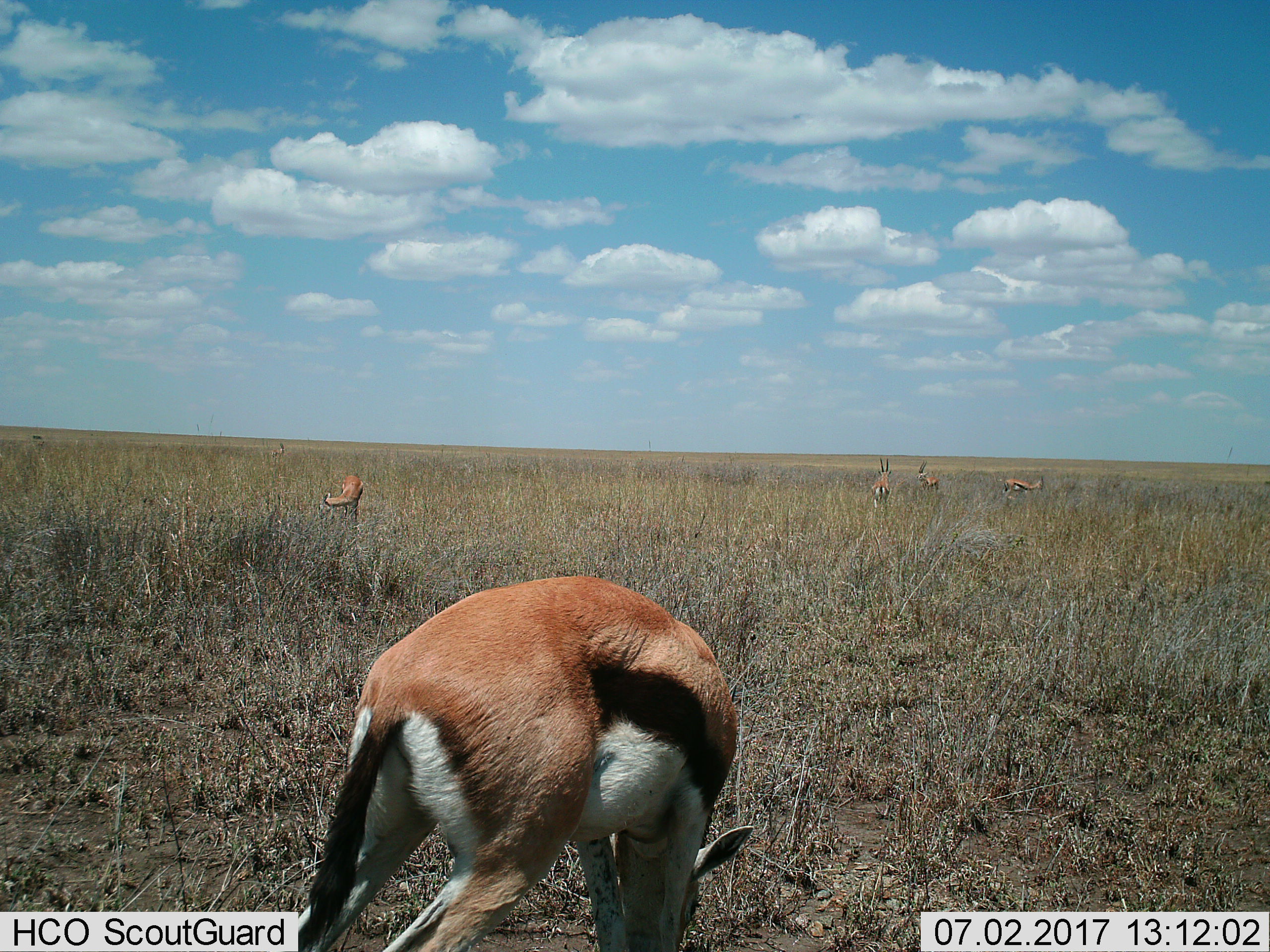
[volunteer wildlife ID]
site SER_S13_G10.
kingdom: Animalia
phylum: Chordata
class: Mammalia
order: Artiodactyla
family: Bovidae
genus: Eudorcas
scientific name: Eudorcas thomsonii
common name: thomson's gazelle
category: gazellethomsons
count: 6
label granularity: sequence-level